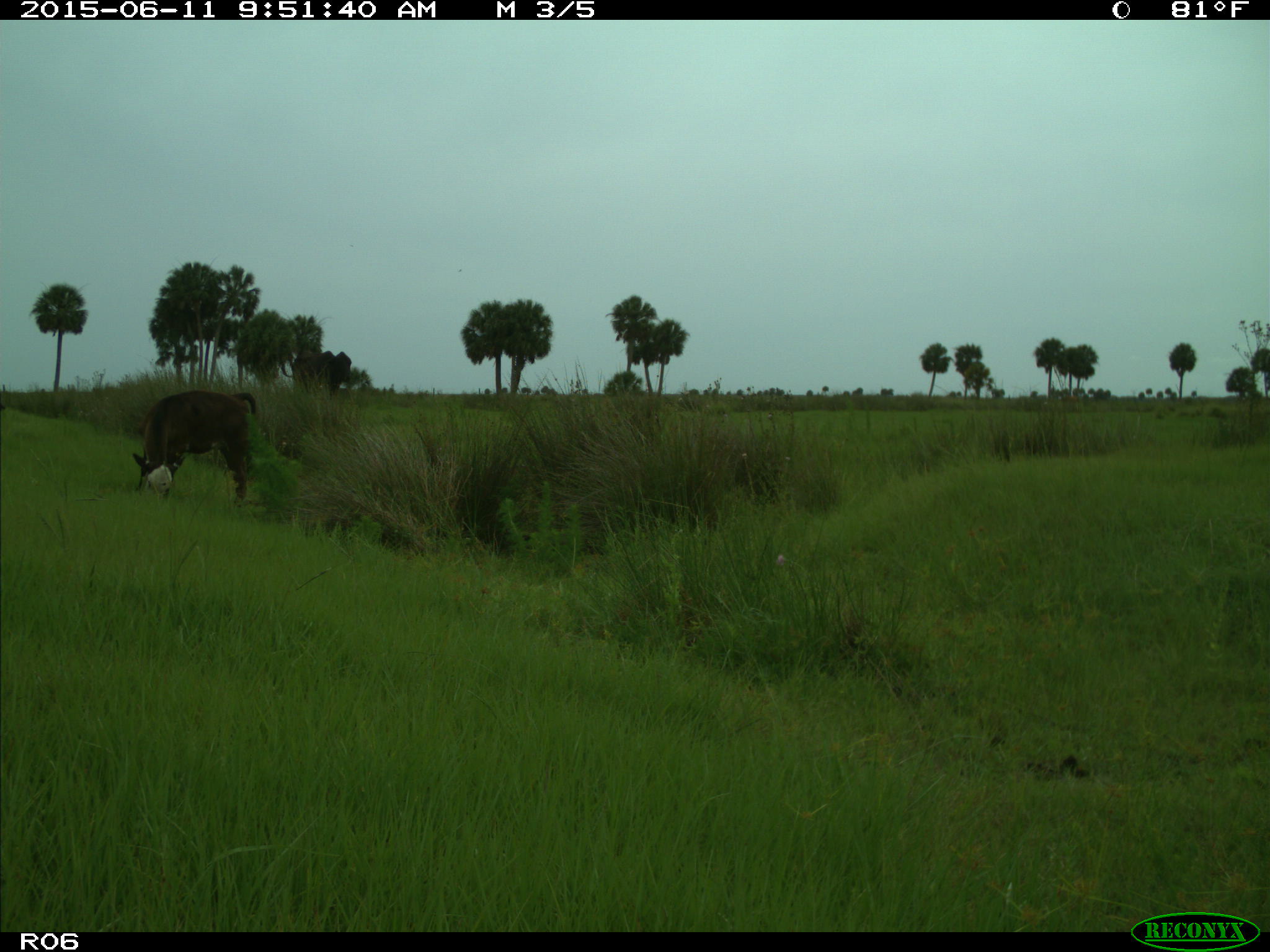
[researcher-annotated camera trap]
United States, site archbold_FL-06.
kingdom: Animalia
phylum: Chordata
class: Mammalia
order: Artiodactyla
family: Bovidae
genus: Bos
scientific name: Bos taurus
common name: domestic cow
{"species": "Bos taurus (domestic cow)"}